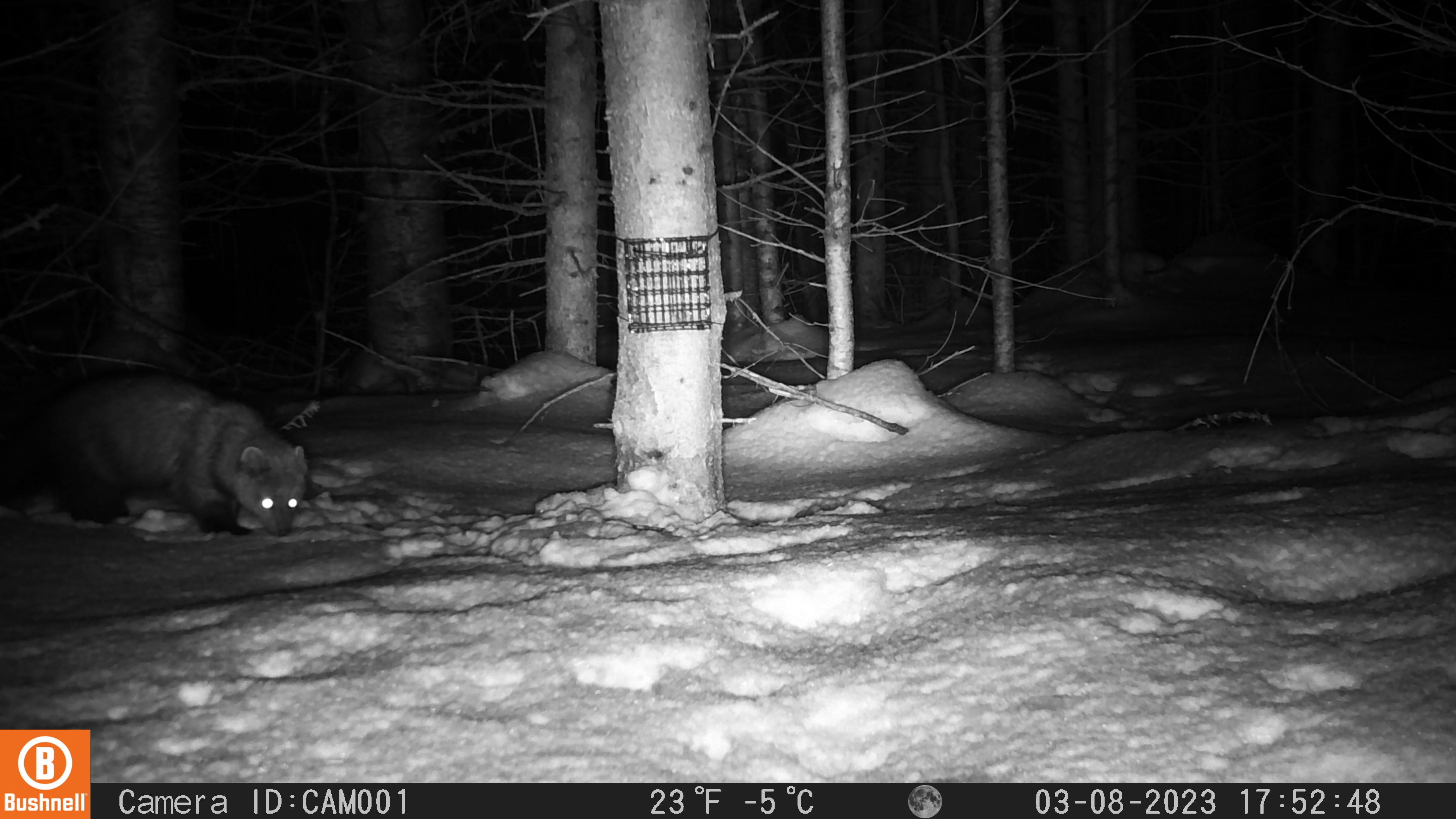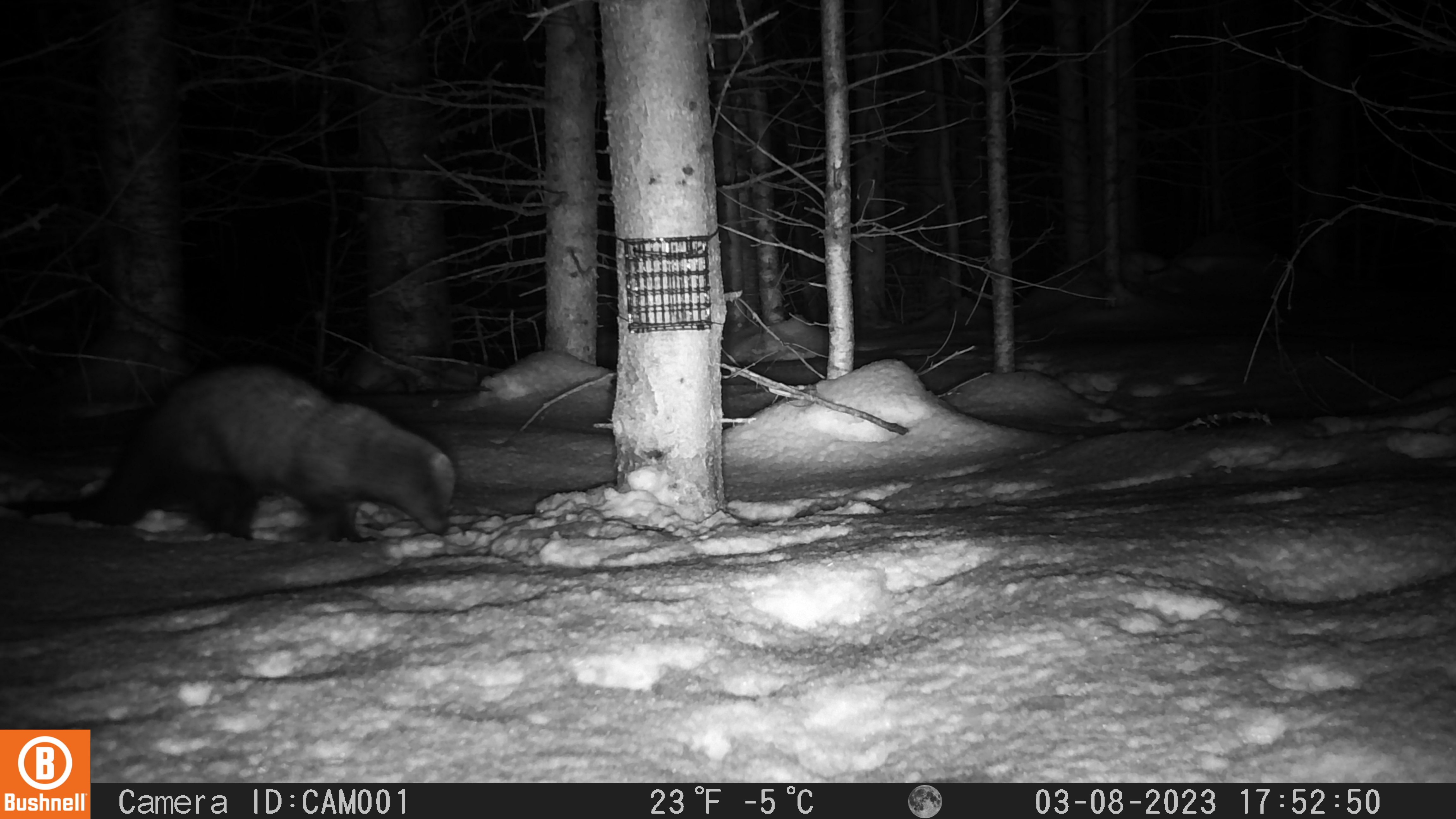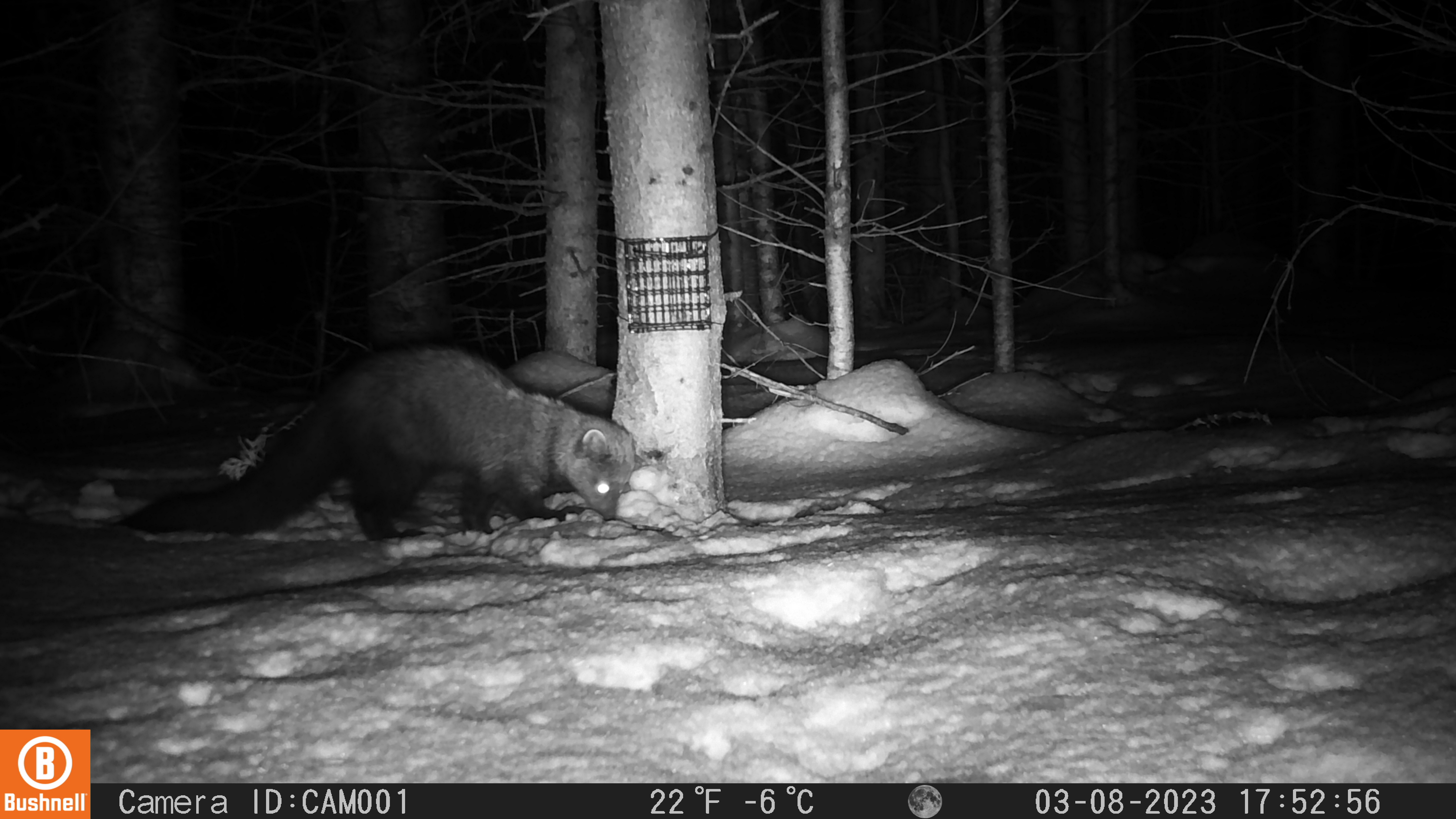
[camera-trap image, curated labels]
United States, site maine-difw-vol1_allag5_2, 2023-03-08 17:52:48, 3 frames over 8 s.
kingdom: Animalia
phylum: Chordata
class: Mammalia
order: Carnivora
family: Mustelidae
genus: Pekania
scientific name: Pekania pennanti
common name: fisher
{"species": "fisher (Pekania pennanti)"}